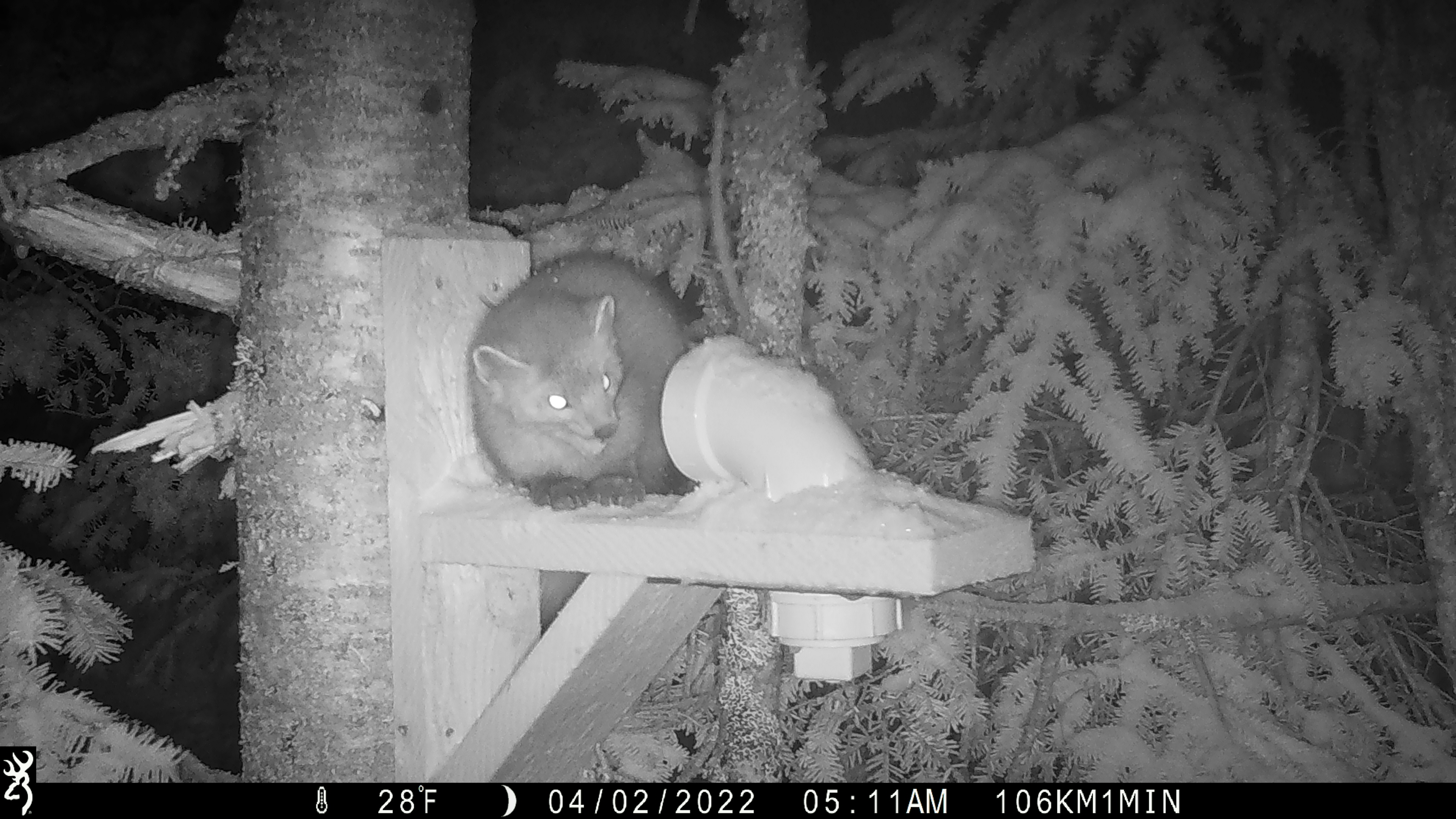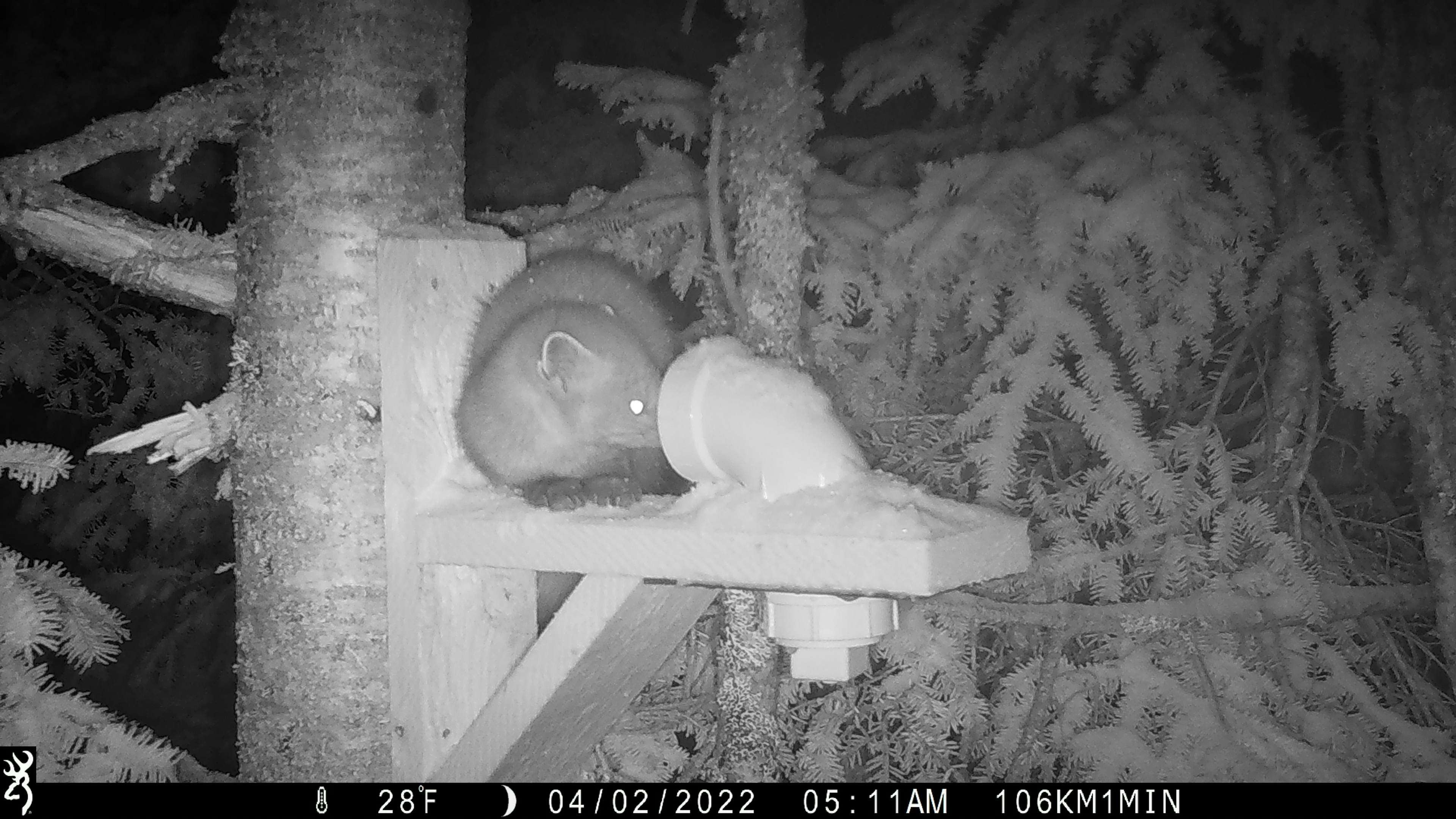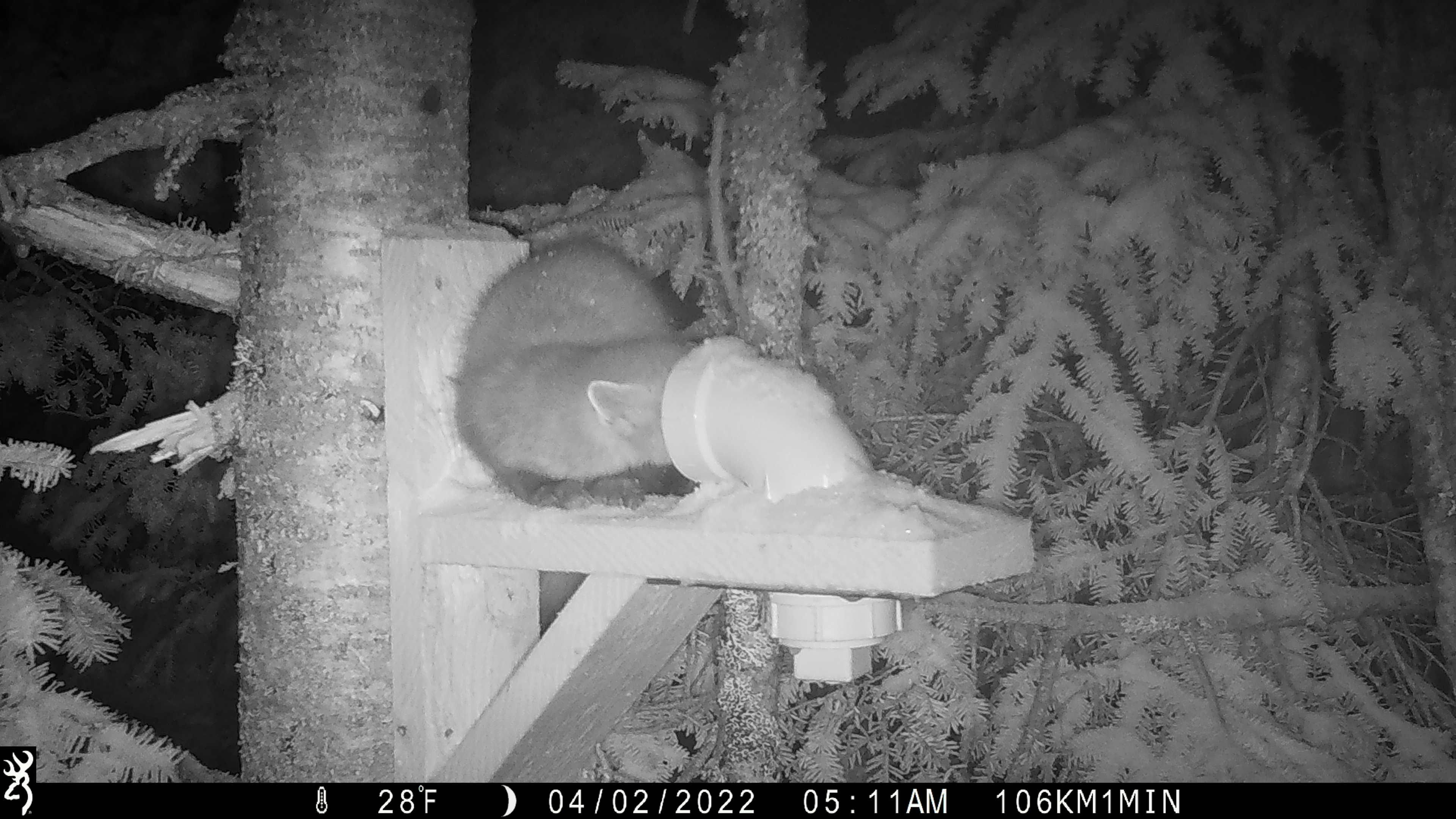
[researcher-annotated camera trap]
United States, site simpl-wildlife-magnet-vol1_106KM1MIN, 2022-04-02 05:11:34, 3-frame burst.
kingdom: Animalia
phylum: Chordata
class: Mammalia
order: Carnivora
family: Mustelidae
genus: Martes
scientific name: Martes americana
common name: american marten